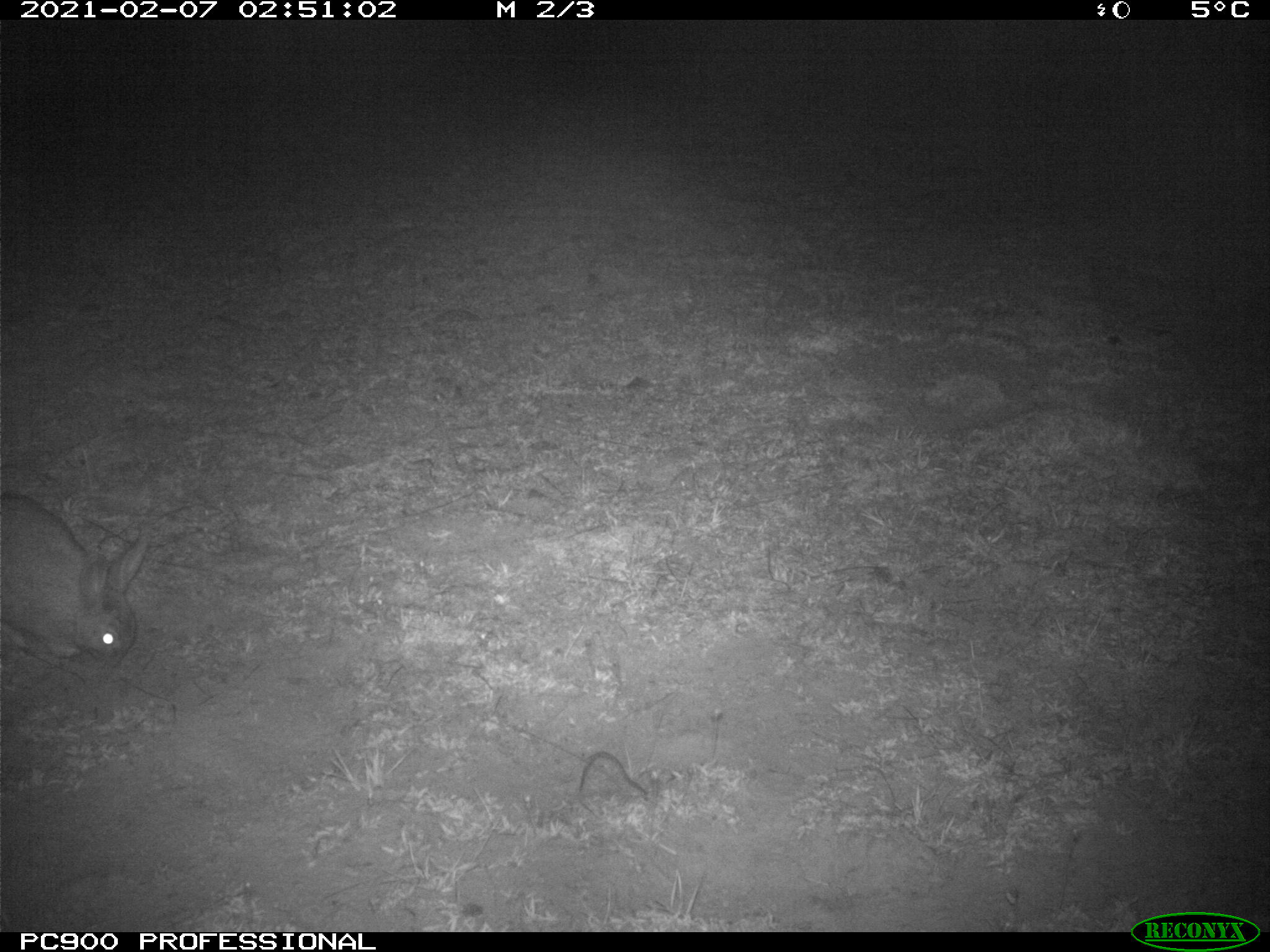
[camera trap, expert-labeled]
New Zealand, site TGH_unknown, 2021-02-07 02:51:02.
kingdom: Animalia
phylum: Chordata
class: Mammalia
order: Lagomorpha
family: Leporidae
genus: Oryctolagus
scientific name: Oryctolagus cuniculus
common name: european rabbit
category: rabbit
Rabbit (european rabbit) (Oryctolagus cuniculus).